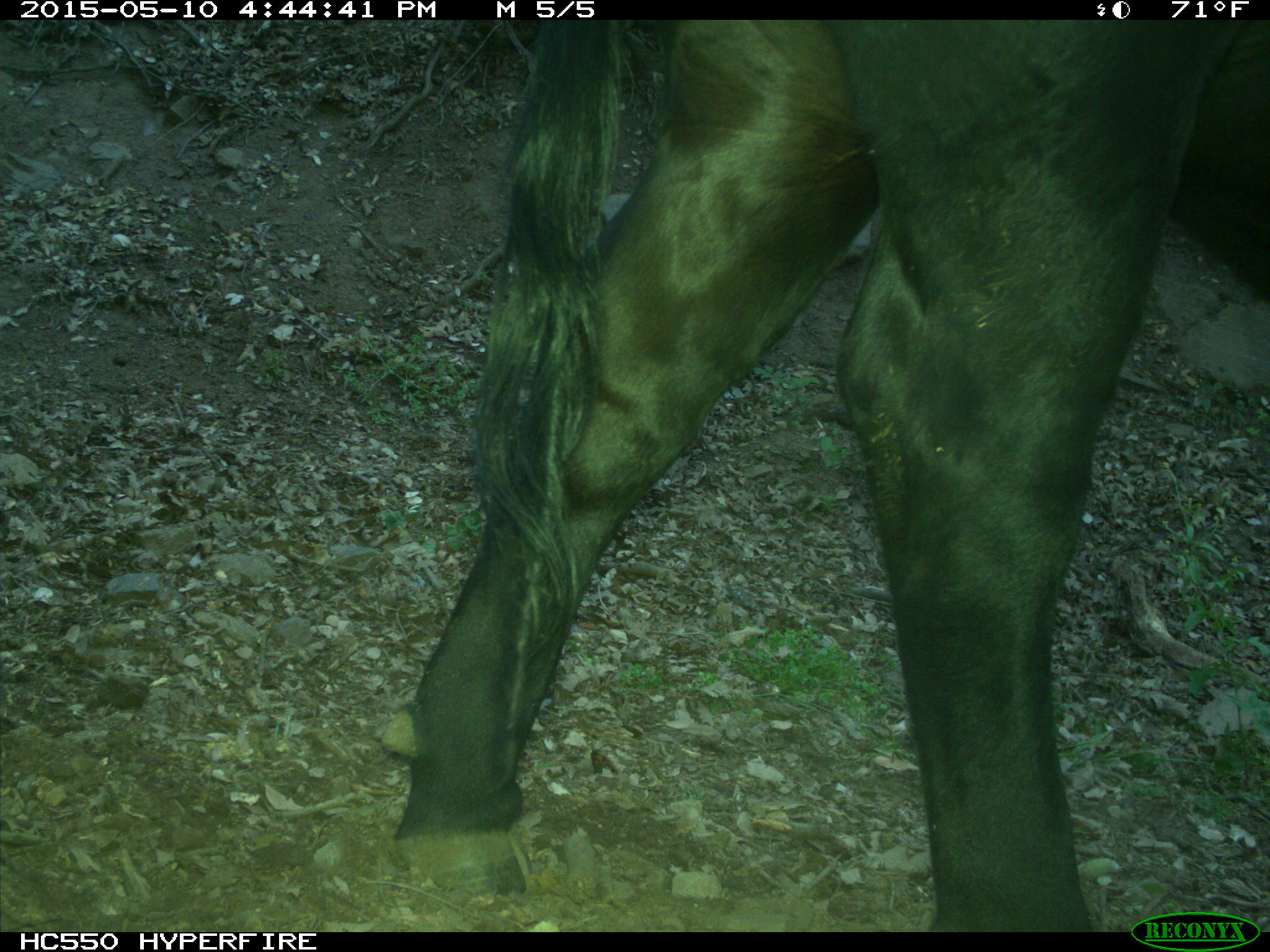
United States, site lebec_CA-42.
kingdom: Animalia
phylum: Chordata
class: Mammalia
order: Artiodactyla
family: Bovidae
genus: Bos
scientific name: Bos taurus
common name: domestic cow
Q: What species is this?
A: Bos taurus (domestic cow).